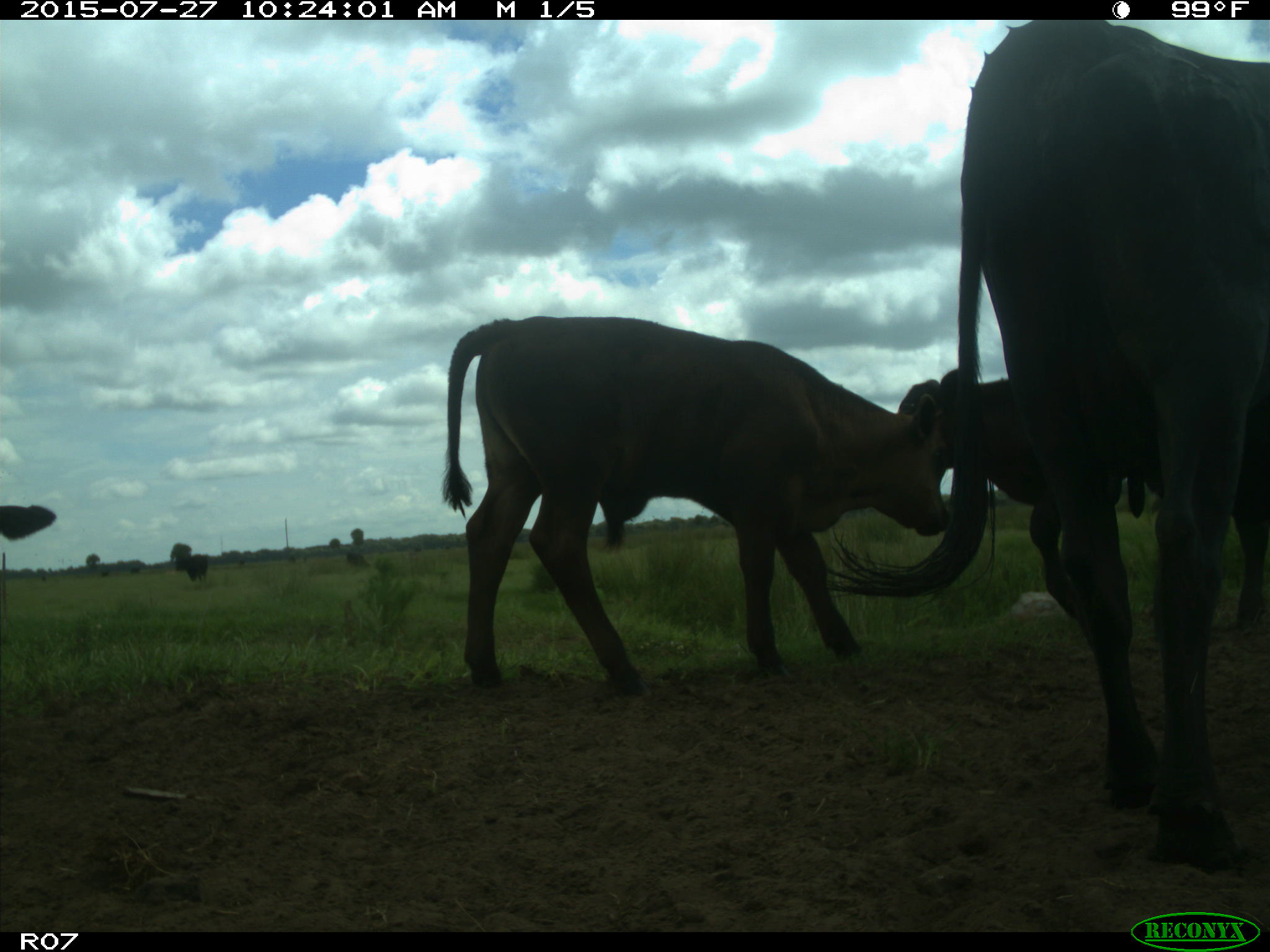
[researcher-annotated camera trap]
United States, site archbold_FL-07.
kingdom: Animalia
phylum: Chordata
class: Mammalia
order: Artiodactyla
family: Bovidae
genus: Bos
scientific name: Bos taurus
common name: domestic cow